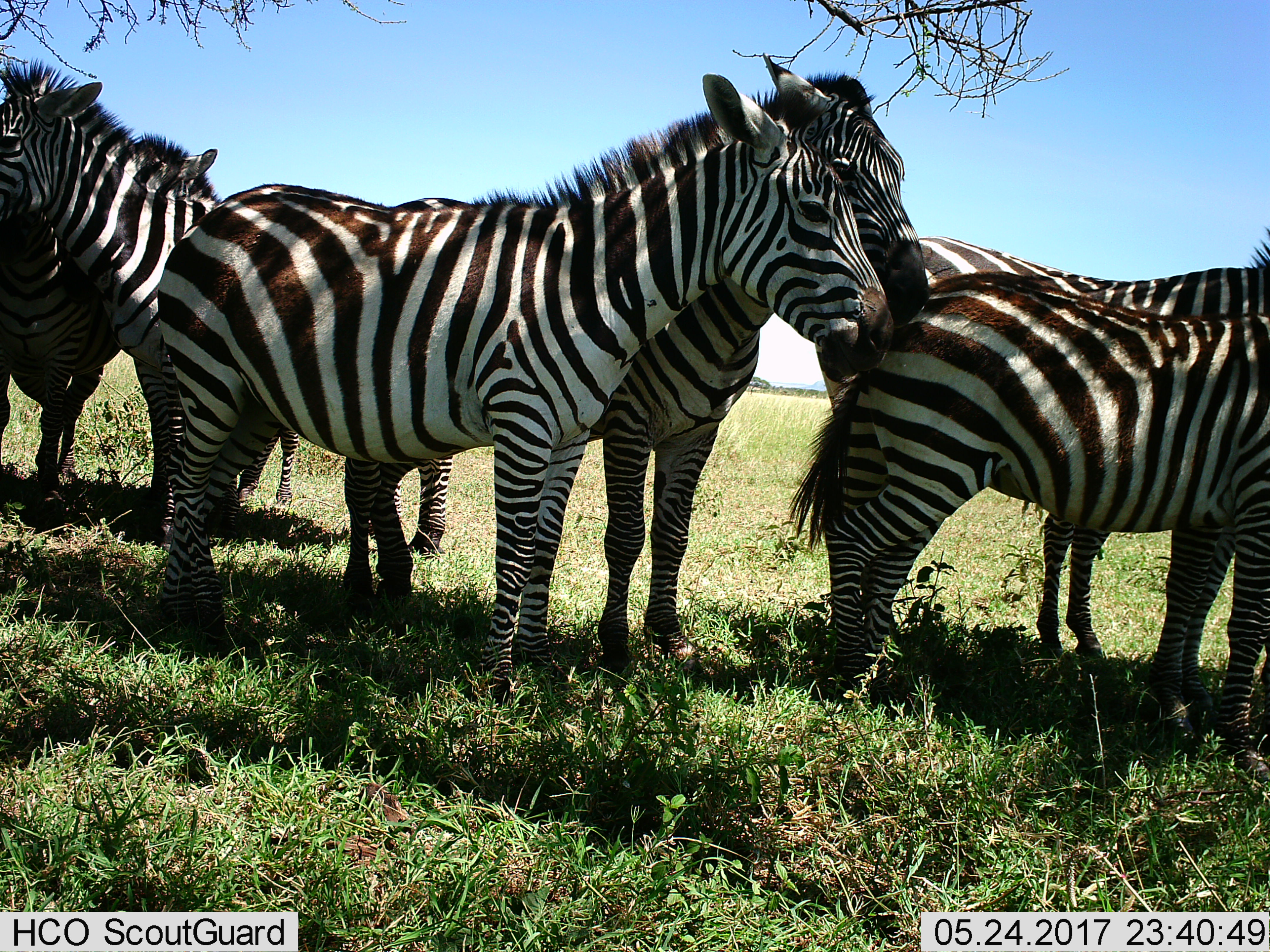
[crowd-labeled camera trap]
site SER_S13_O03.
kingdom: Animalia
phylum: Chordata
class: Mammalia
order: Perissodactyla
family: Equidae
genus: Equus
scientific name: Equus quagga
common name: plains zebra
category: zebraplains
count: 7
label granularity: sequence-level